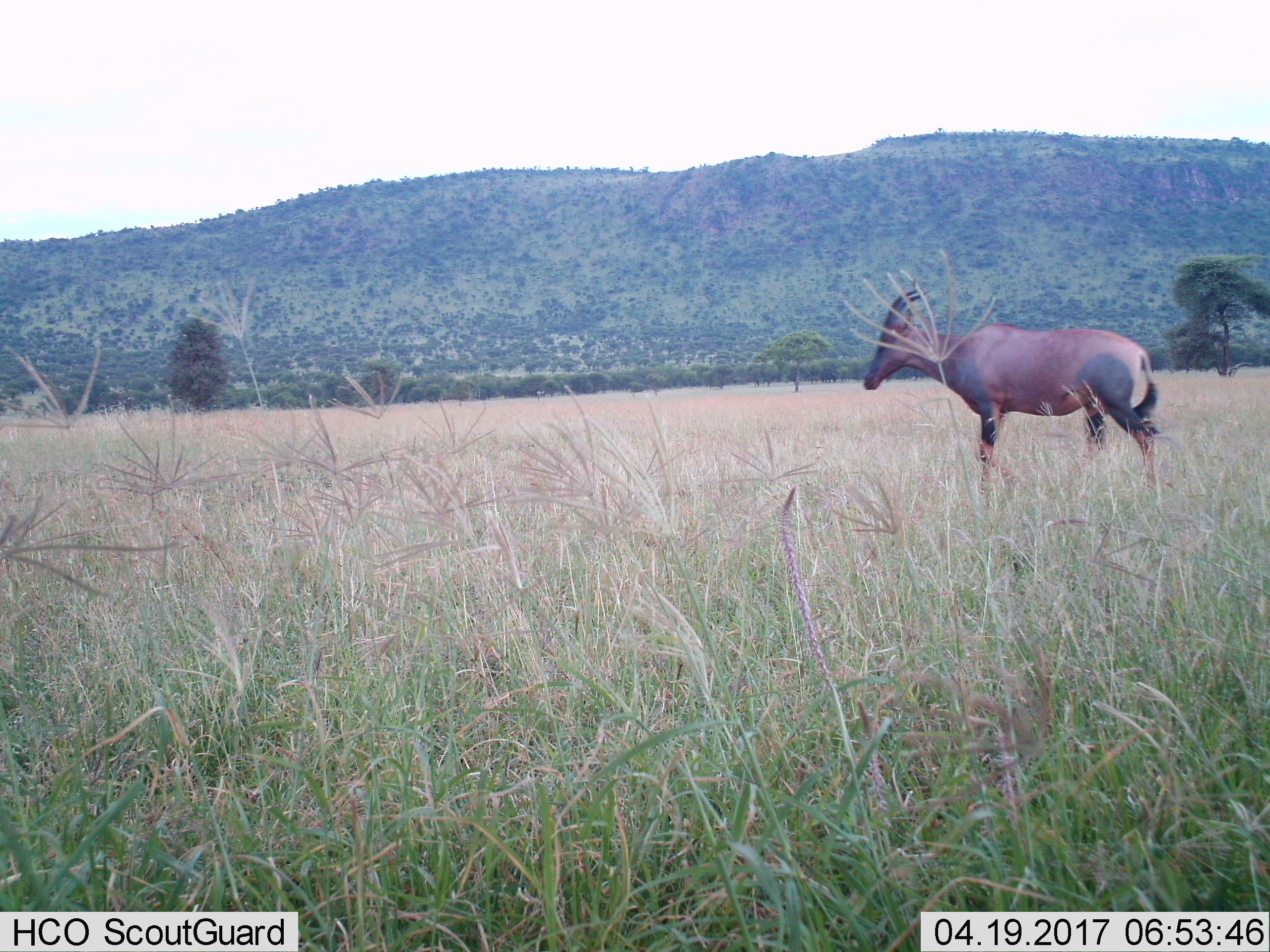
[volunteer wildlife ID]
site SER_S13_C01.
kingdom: Animalia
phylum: Chordata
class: Mammalia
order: Artiodactyla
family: Bovidae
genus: Damaliscus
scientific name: Damaliscus lunatus jimela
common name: topi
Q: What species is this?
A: Topi (Damaliscus lunatus jimela).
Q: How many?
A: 1.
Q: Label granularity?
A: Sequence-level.